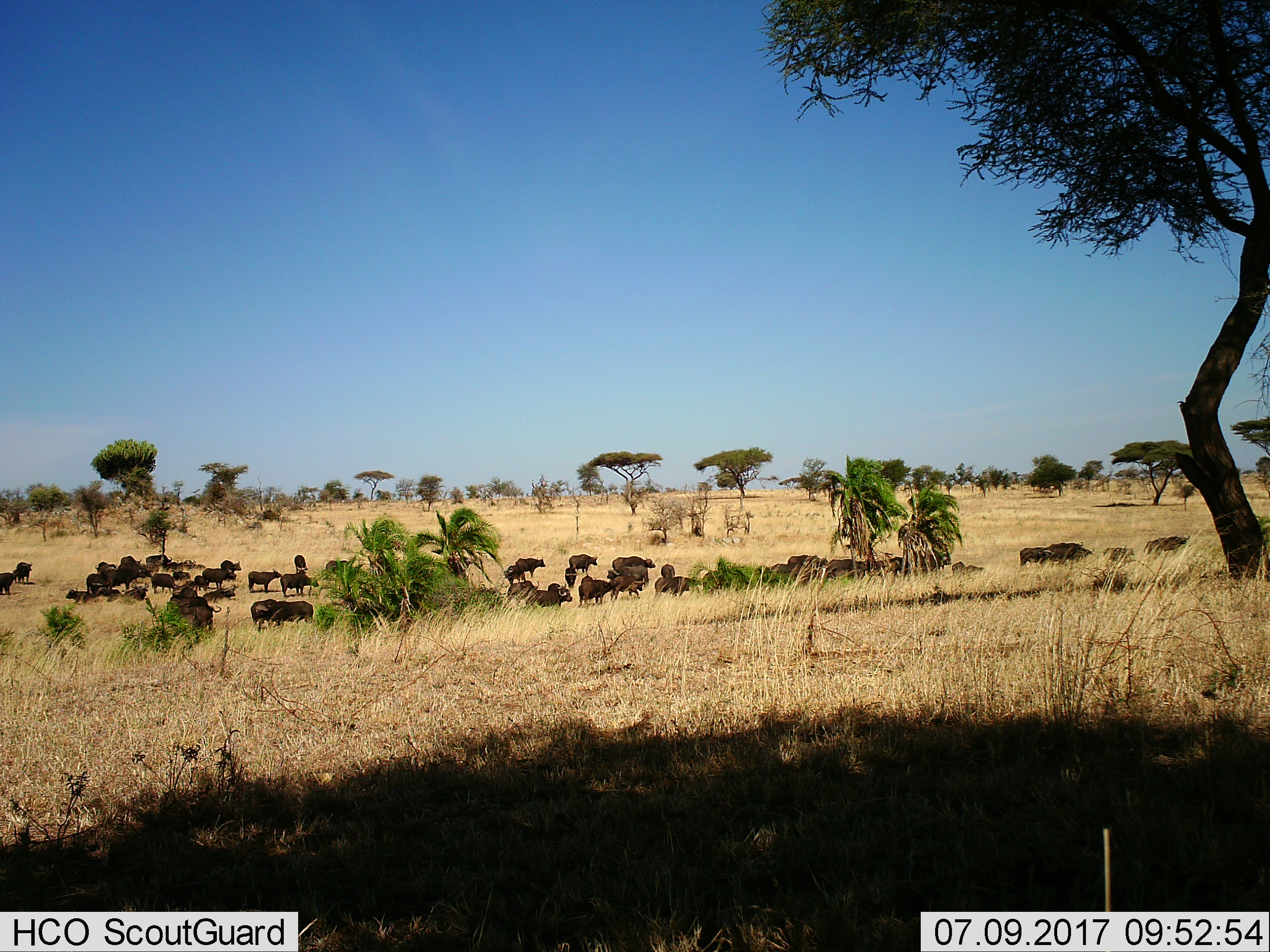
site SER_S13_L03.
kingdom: Animalia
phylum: Chordata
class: Mammalia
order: Artiodactyla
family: Bovidae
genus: Syncerus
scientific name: Syncerus caffer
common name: african buffalo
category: buffalo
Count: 11-50.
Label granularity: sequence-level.